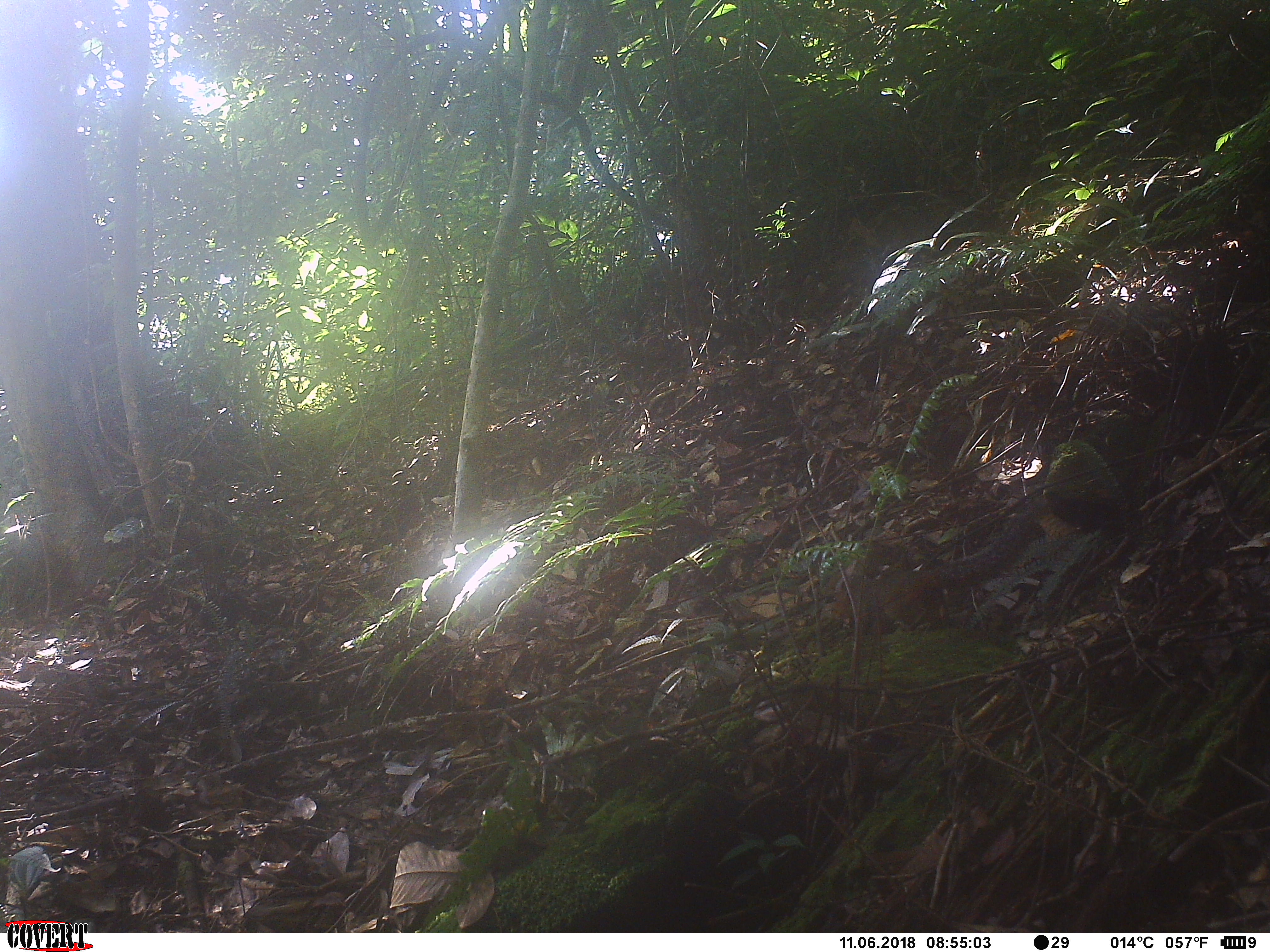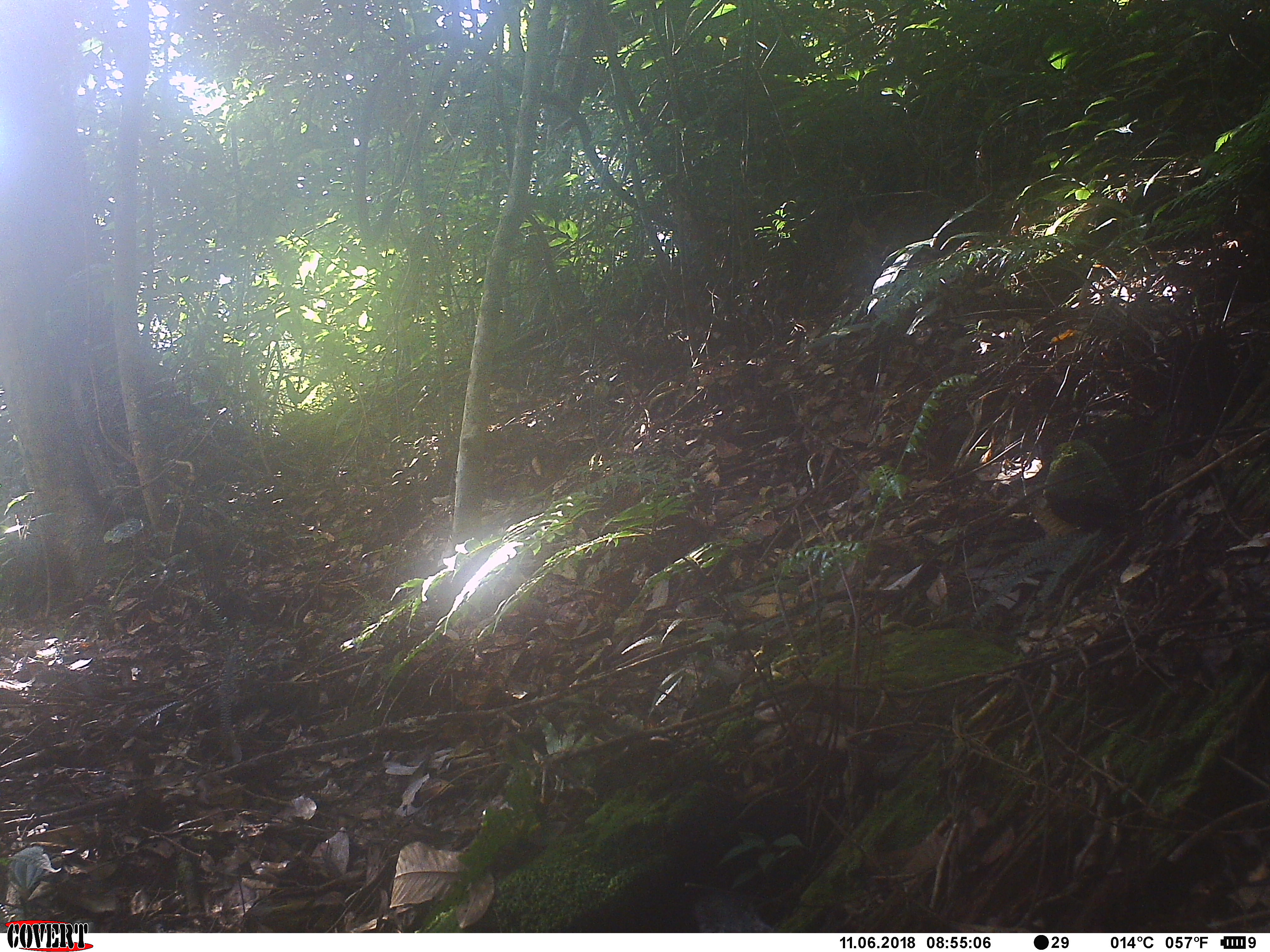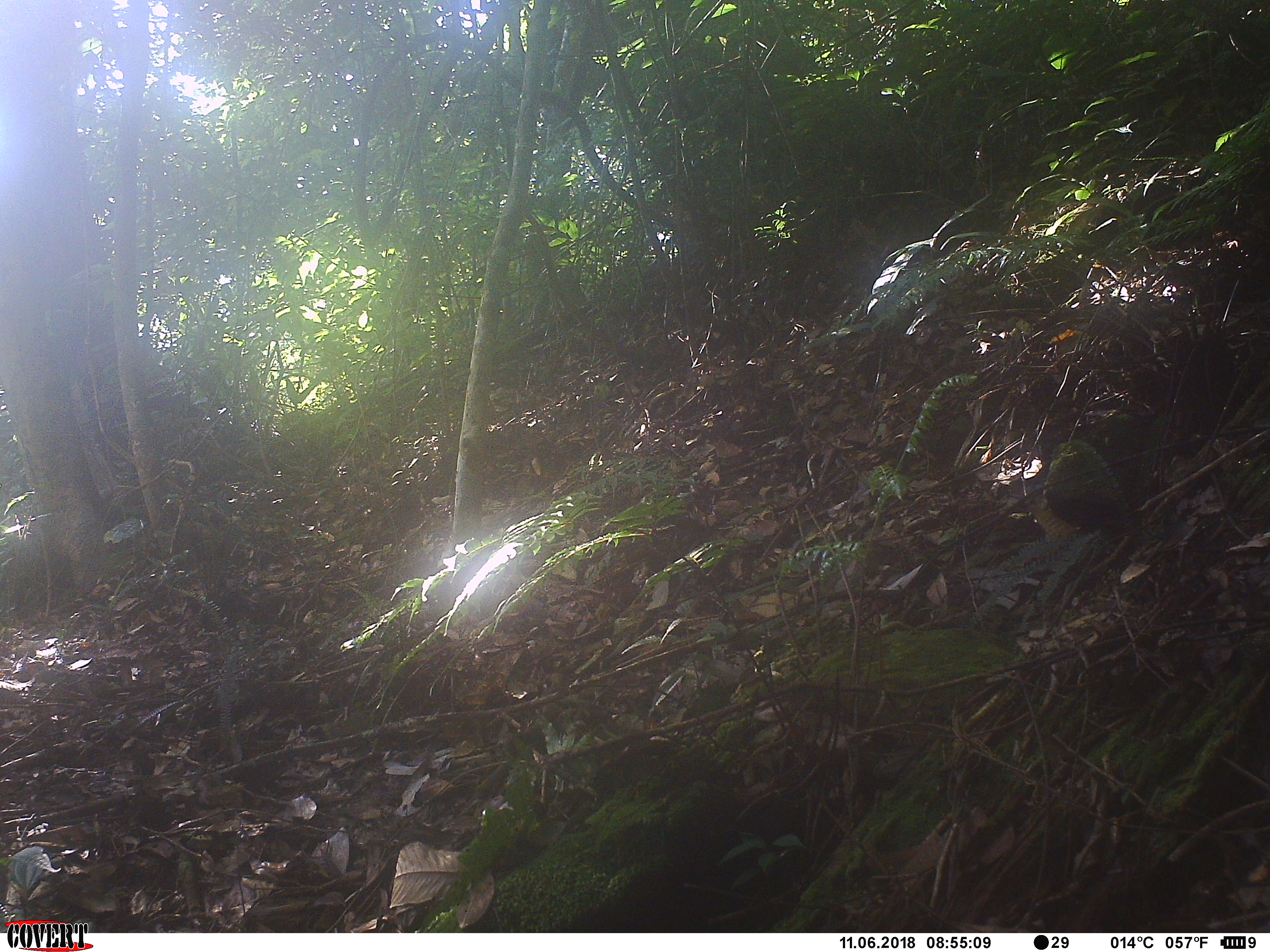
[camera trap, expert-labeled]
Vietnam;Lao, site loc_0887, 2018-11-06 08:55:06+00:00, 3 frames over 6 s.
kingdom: Animalia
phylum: Chordata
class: Mammalia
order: Rodentia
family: Sciuridae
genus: Dremomys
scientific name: Dremomys rufigenis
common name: red-cheeked squirrel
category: red cheeked squirrel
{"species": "red cheeked squirrel (red-cheeked squirrel) (Dremomys rufigenis)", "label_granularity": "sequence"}